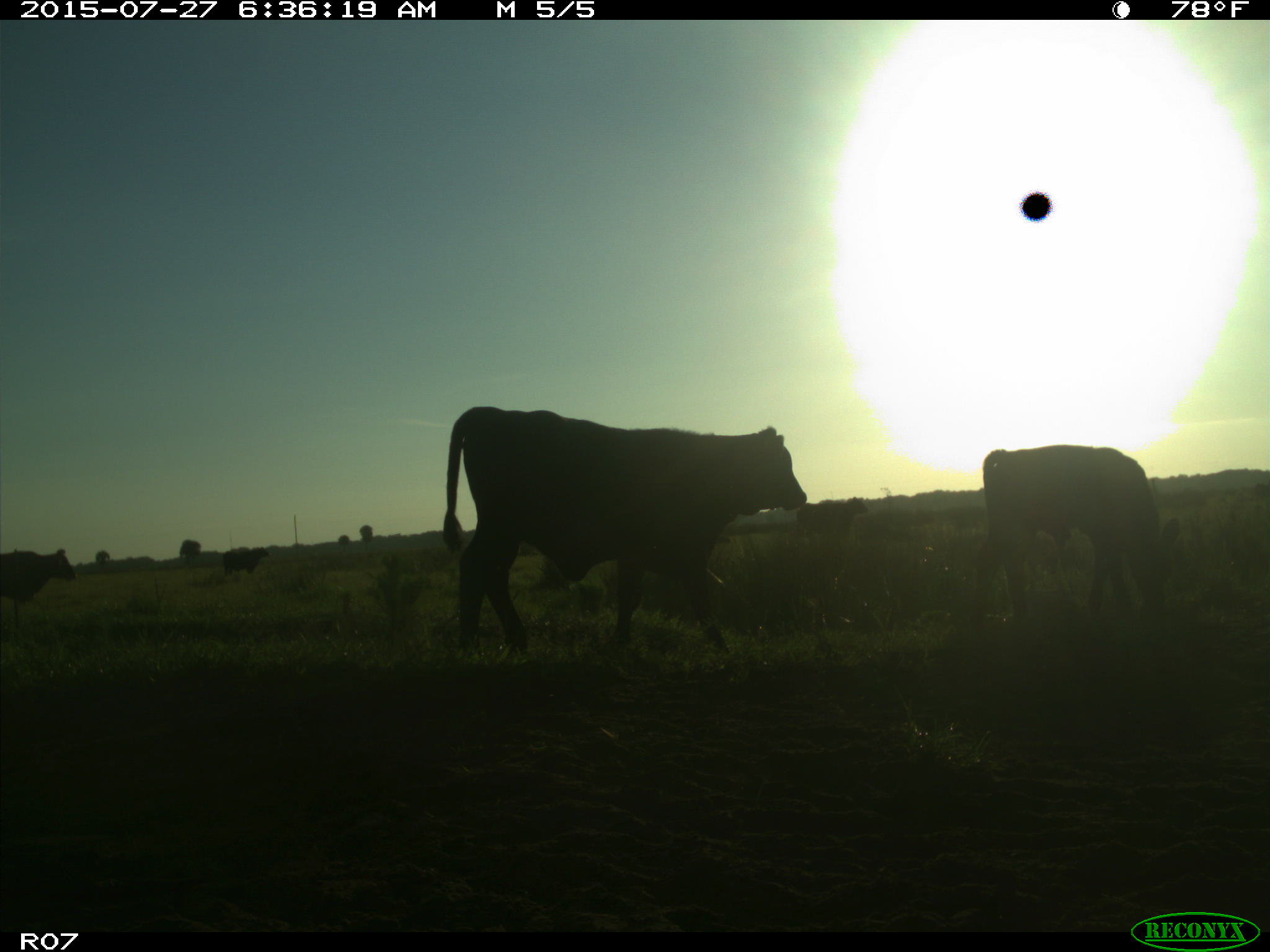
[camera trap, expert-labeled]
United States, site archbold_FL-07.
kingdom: Animalia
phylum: Chordata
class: Mammalia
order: Artiodactyla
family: Bovidae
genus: Bos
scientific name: Bos taurus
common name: domestic cow